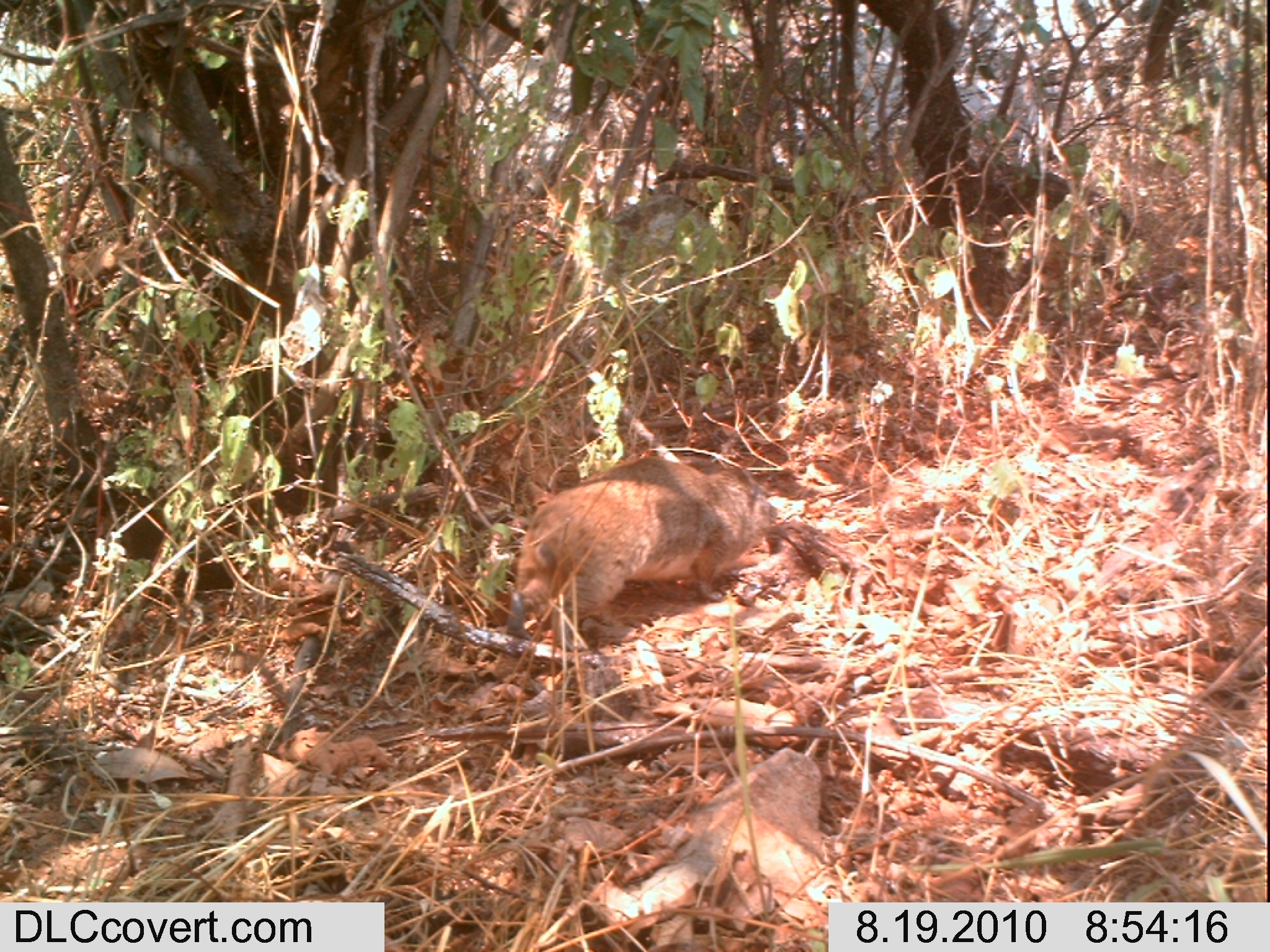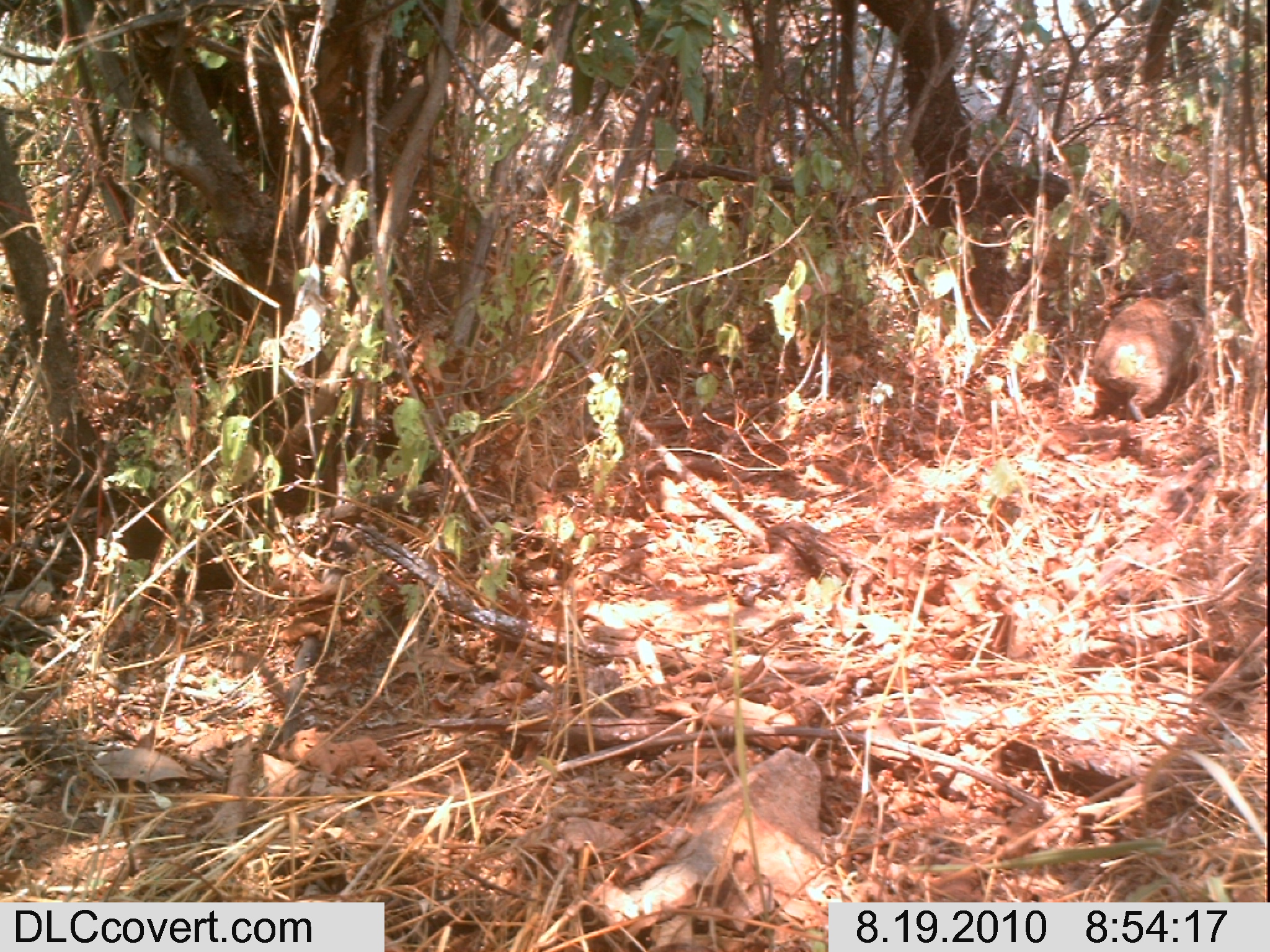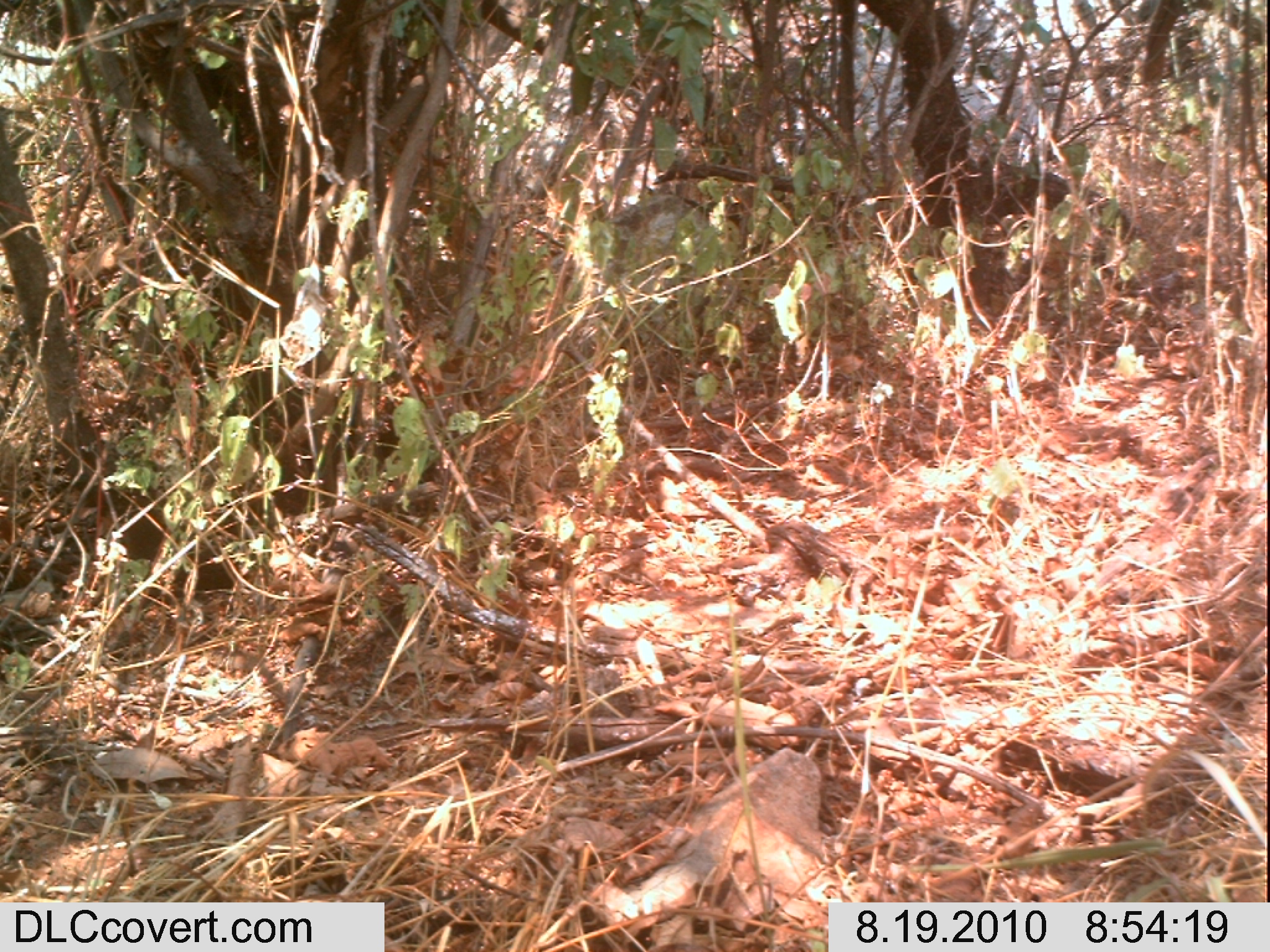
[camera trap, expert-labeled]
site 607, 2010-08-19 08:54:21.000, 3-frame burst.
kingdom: Animalia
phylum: Chordata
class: Mammalia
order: Hyracoidea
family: Procaviidae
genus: Heterohyrax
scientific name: Heterohyrax brucei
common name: yellow-spotted rock hyrax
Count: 1.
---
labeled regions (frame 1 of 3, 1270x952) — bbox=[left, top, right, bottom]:
heterohyrax brucei: bbox=[502, 454, 778, 646]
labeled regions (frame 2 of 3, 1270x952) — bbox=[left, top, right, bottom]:
heterohyrax brucei: bbox=[1092, 272, 1201, 420]